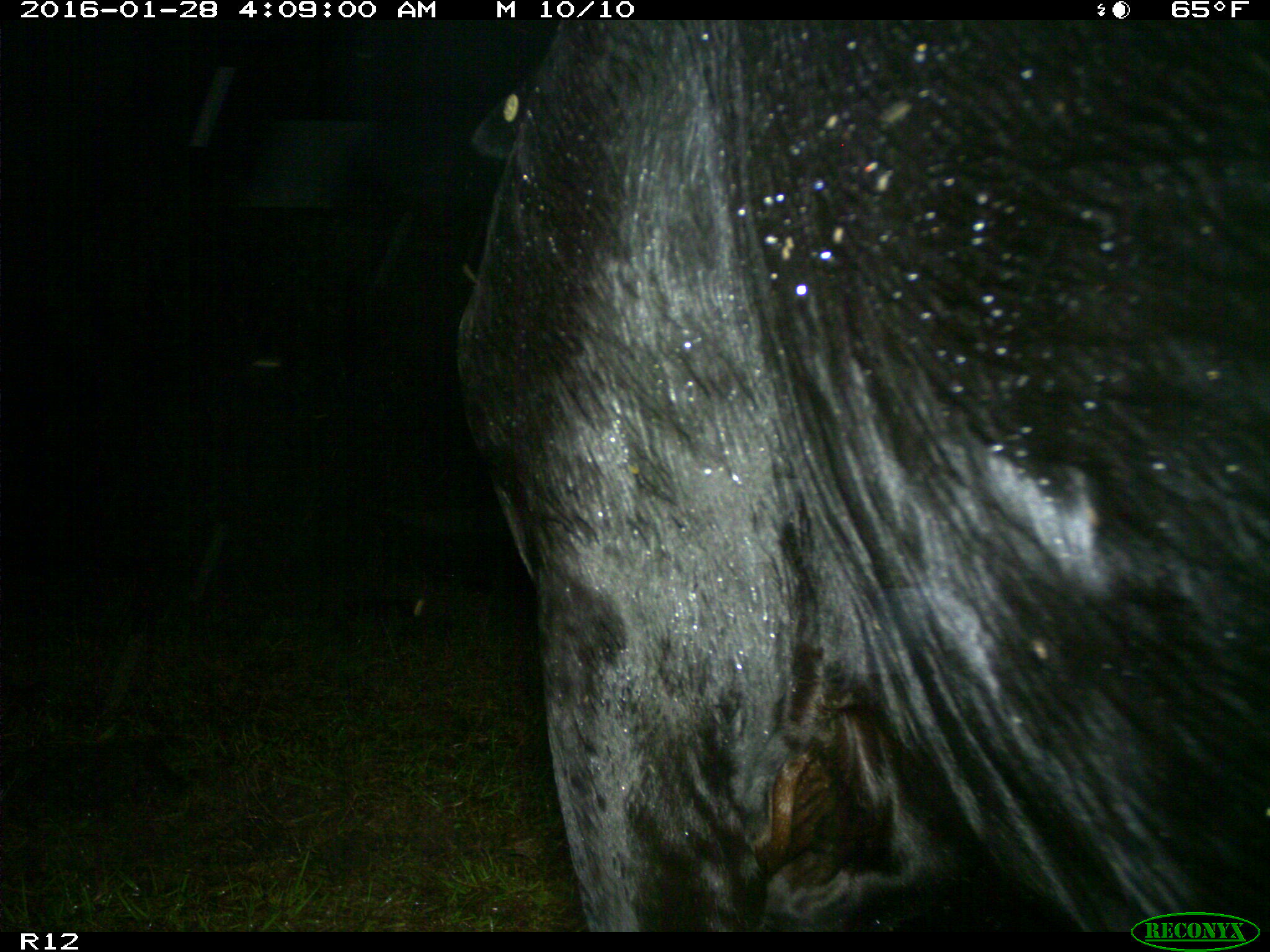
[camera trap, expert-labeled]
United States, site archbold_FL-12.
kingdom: Animalia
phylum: Chordata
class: Mammalia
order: Artiodactyla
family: Bovidae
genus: Bos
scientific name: Bos taurus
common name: domestic cow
Bos taurus (domestic cow).